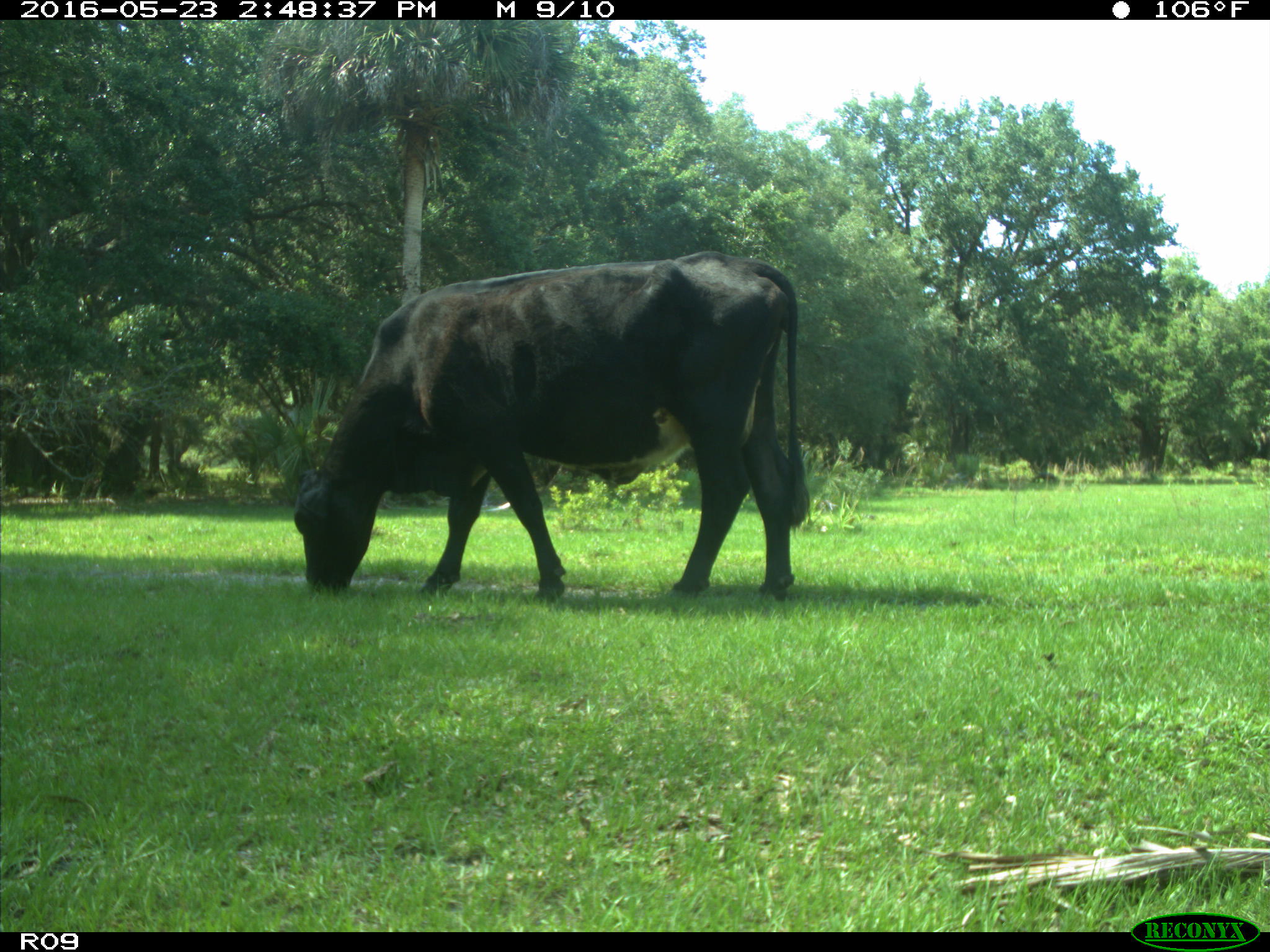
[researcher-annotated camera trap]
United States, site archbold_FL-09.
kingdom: Animalia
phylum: Chordata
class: Mammalia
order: Artiodactyla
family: Bovidae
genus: Bos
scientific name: Bos taurus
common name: domestic cow